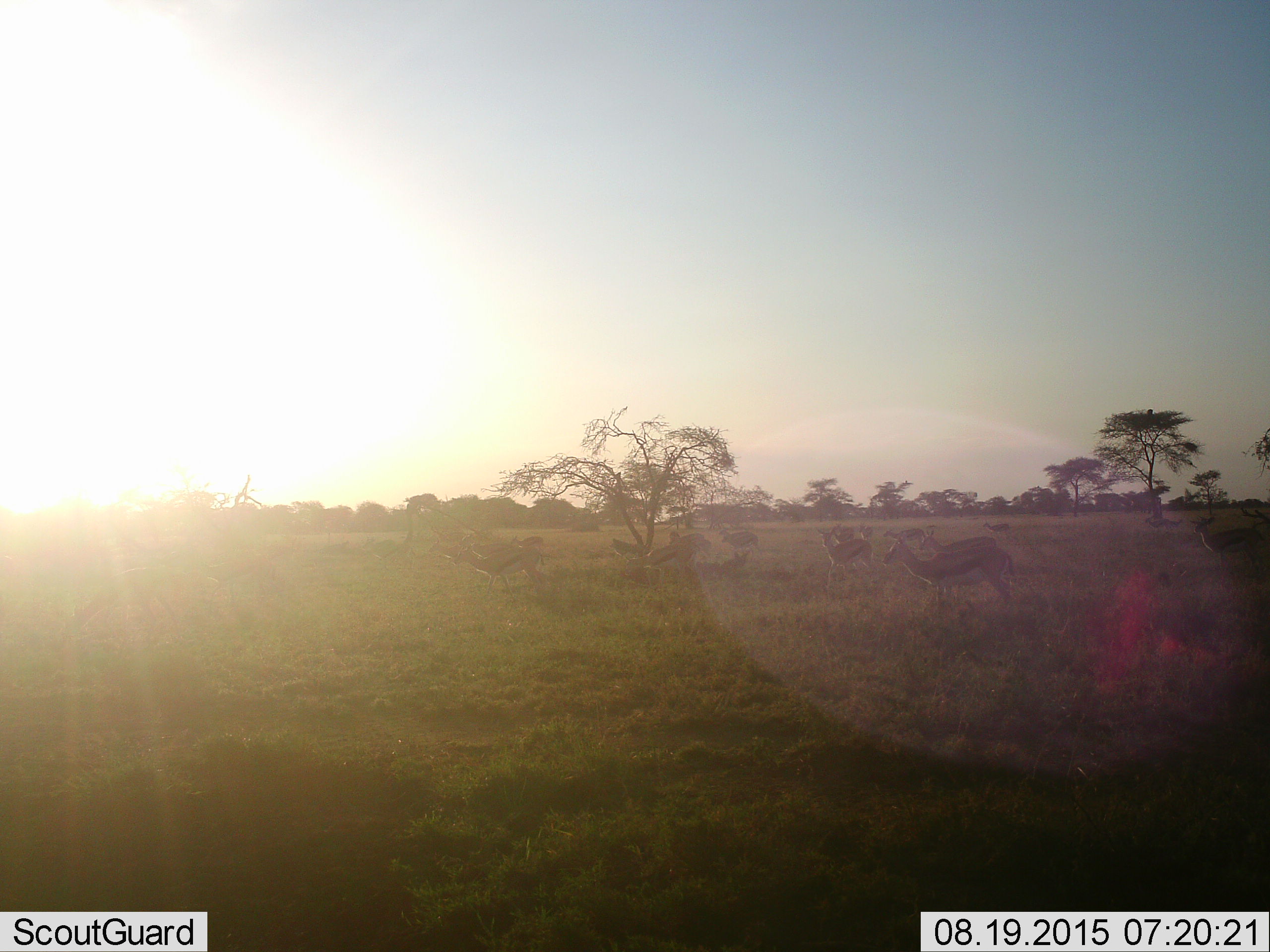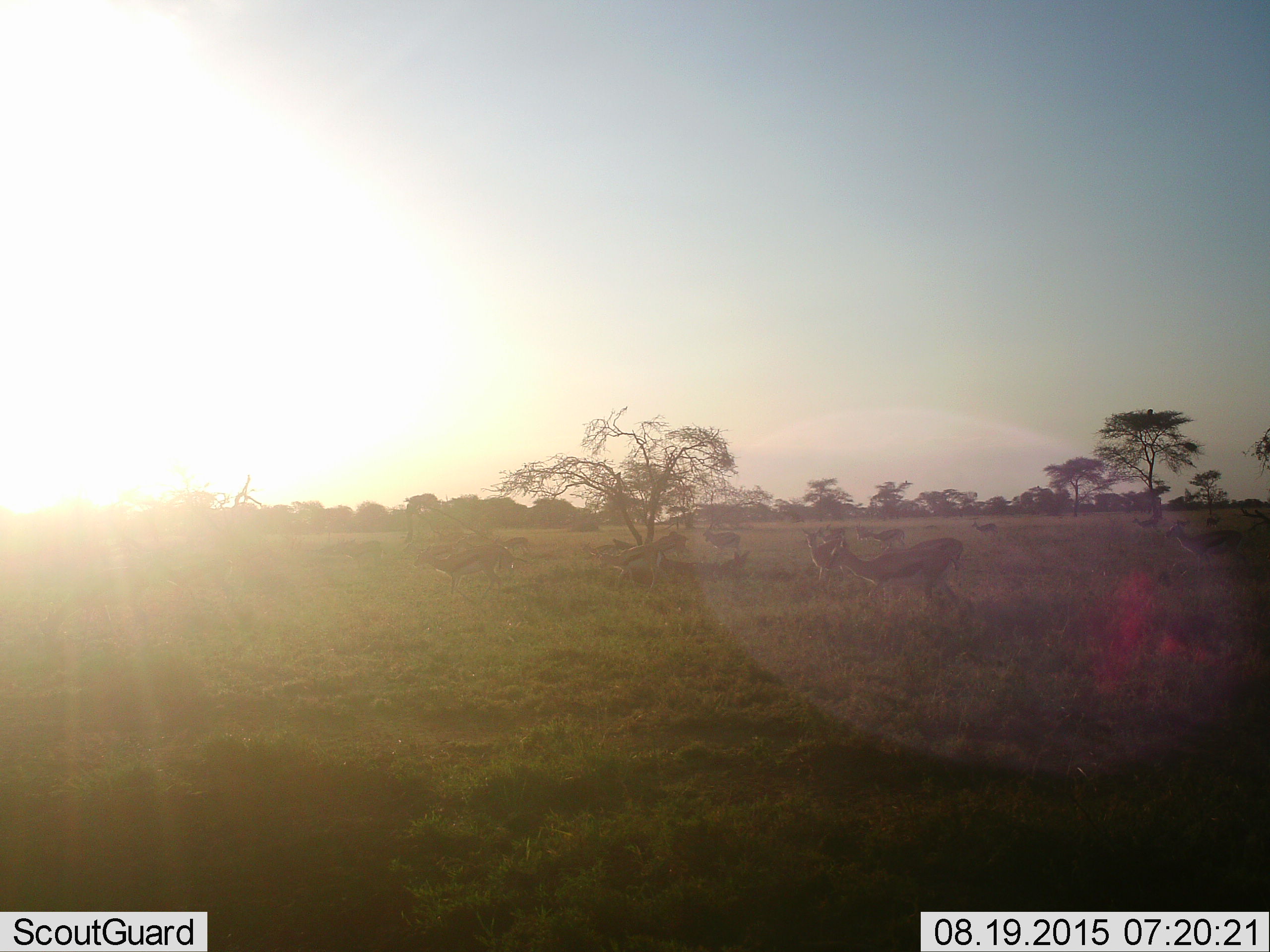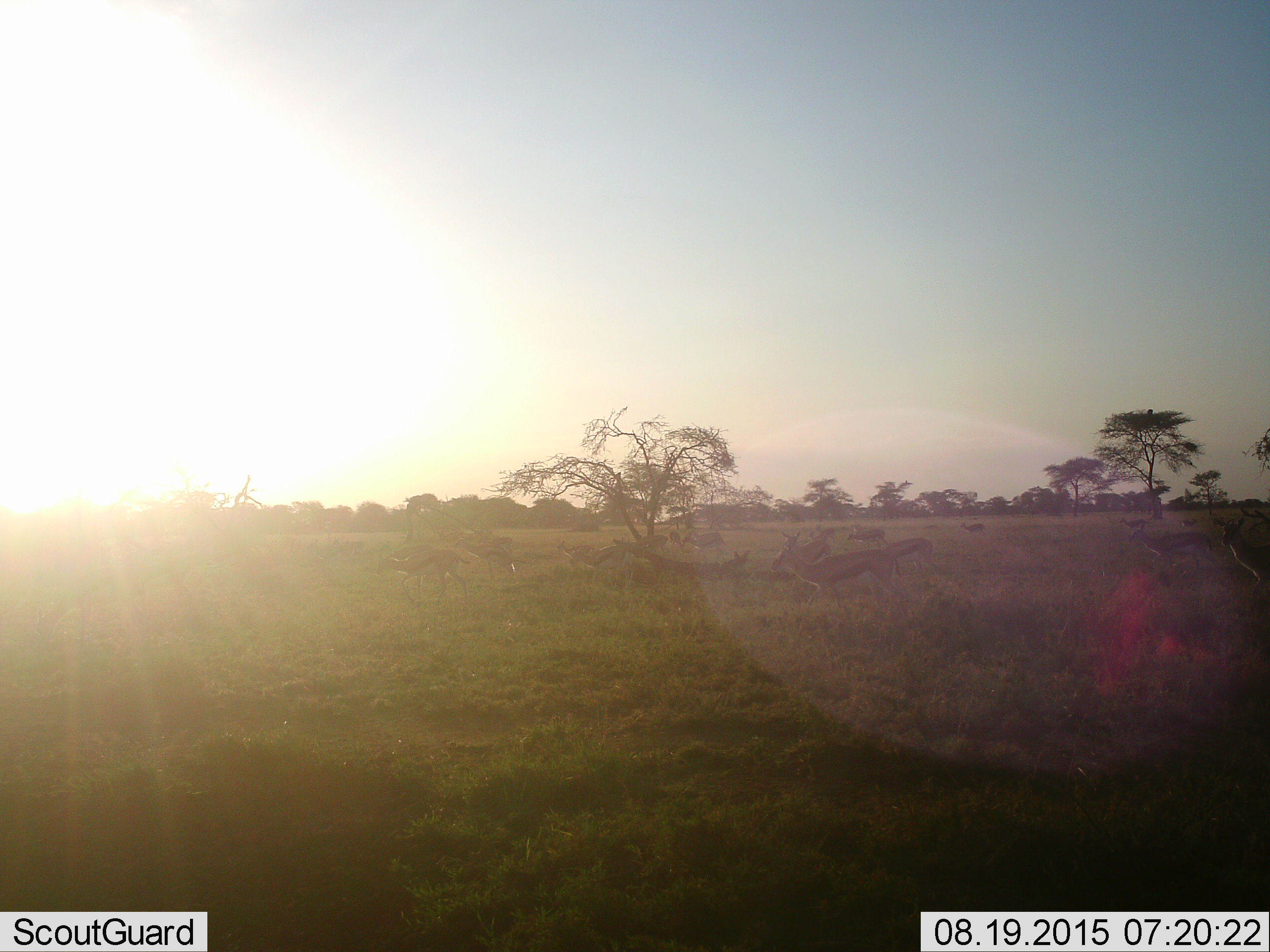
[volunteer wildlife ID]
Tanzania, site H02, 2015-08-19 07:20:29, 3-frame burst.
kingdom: Animalia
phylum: Chordata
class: Mammalia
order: Artiodactyla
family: Bovidae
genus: Eudorcas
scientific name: Eudorcas thomsonii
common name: thomson's gazelle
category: gazellethomsons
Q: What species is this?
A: Gazellethomsons (thomson's gazelle) (Eudorcas thomsonii).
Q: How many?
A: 11-50.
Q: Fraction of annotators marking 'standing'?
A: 33%.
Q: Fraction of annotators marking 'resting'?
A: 11%.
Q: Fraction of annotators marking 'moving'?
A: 78%.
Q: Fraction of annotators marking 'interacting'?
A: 0%.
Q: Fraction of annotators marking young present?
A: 0%.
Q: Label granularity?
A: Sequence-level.